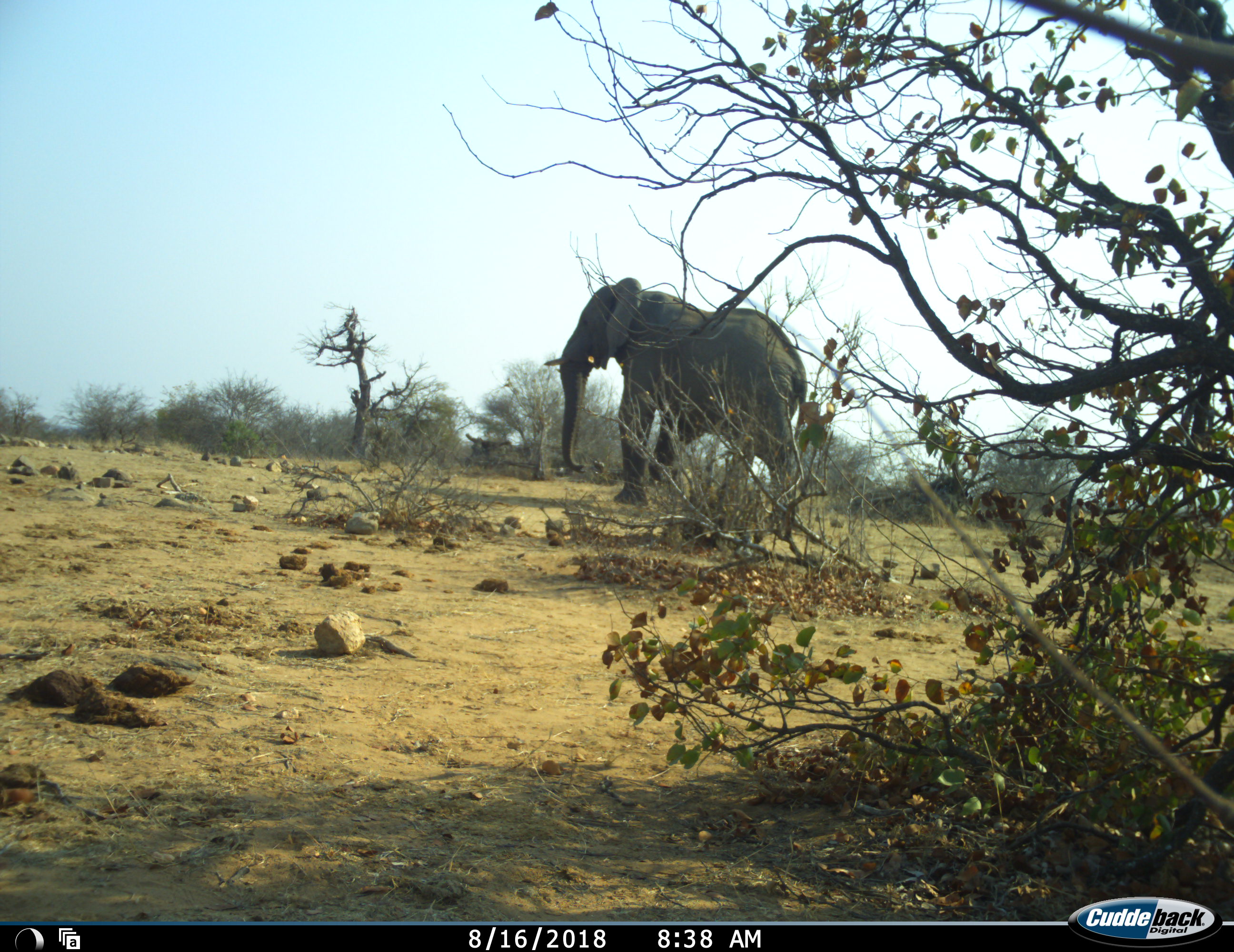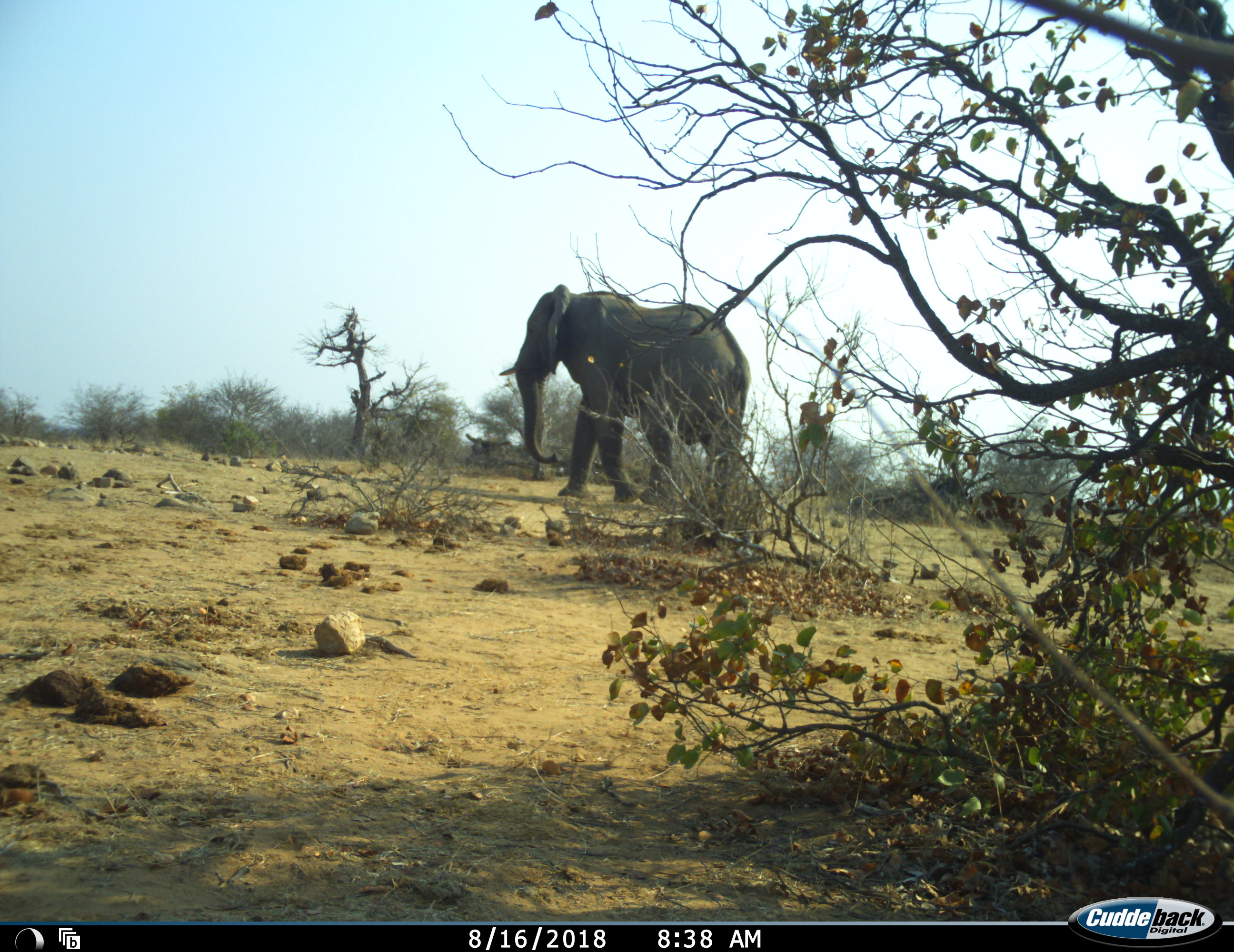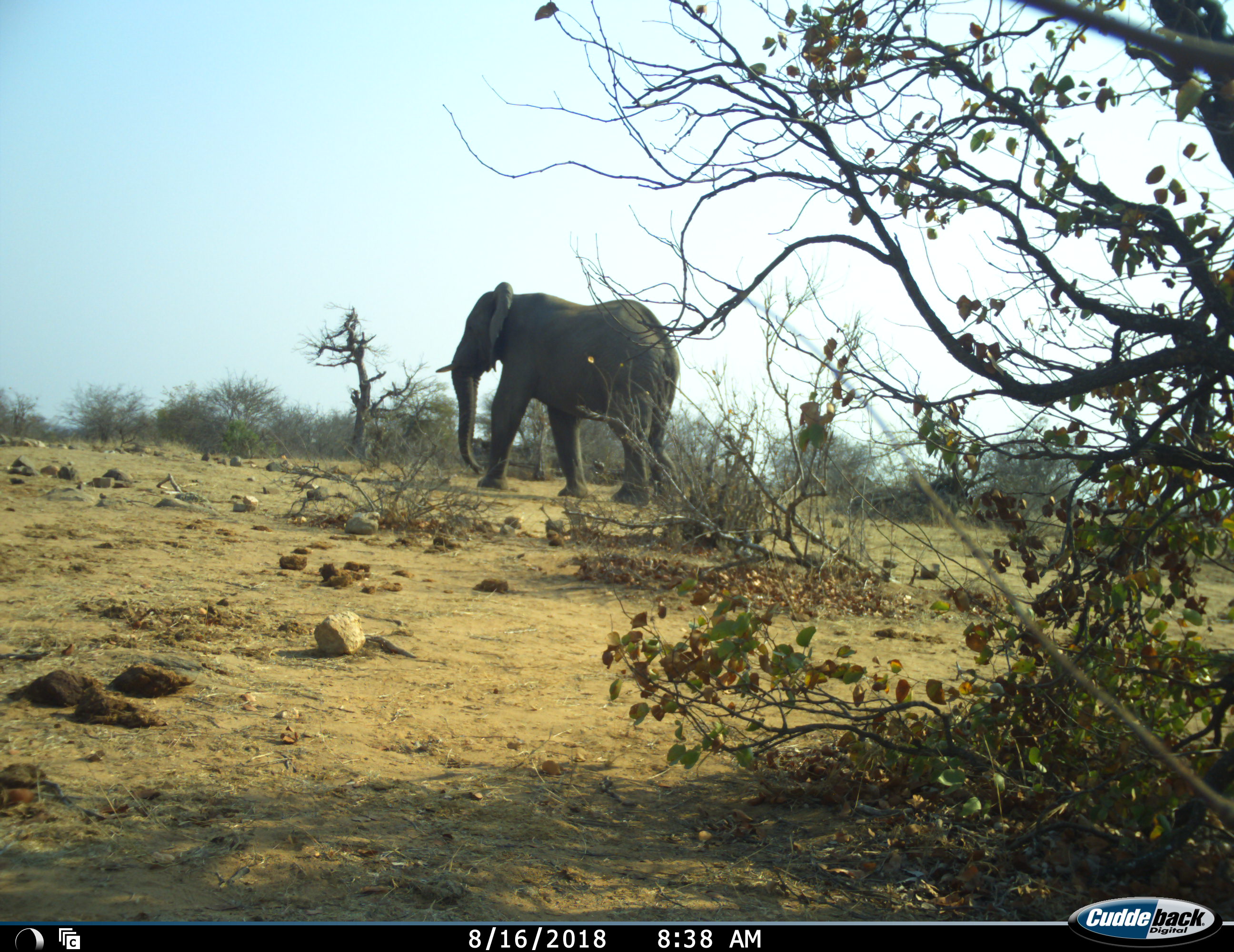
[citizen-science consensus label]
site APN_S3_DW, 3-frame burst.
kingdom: Animalia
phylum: Chordata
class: Mammalia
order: Proboscidea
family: Elephantidae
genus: Loxodonta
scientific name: Loxodonta africana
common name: african bush elephant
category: elephant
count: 1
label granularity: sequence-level